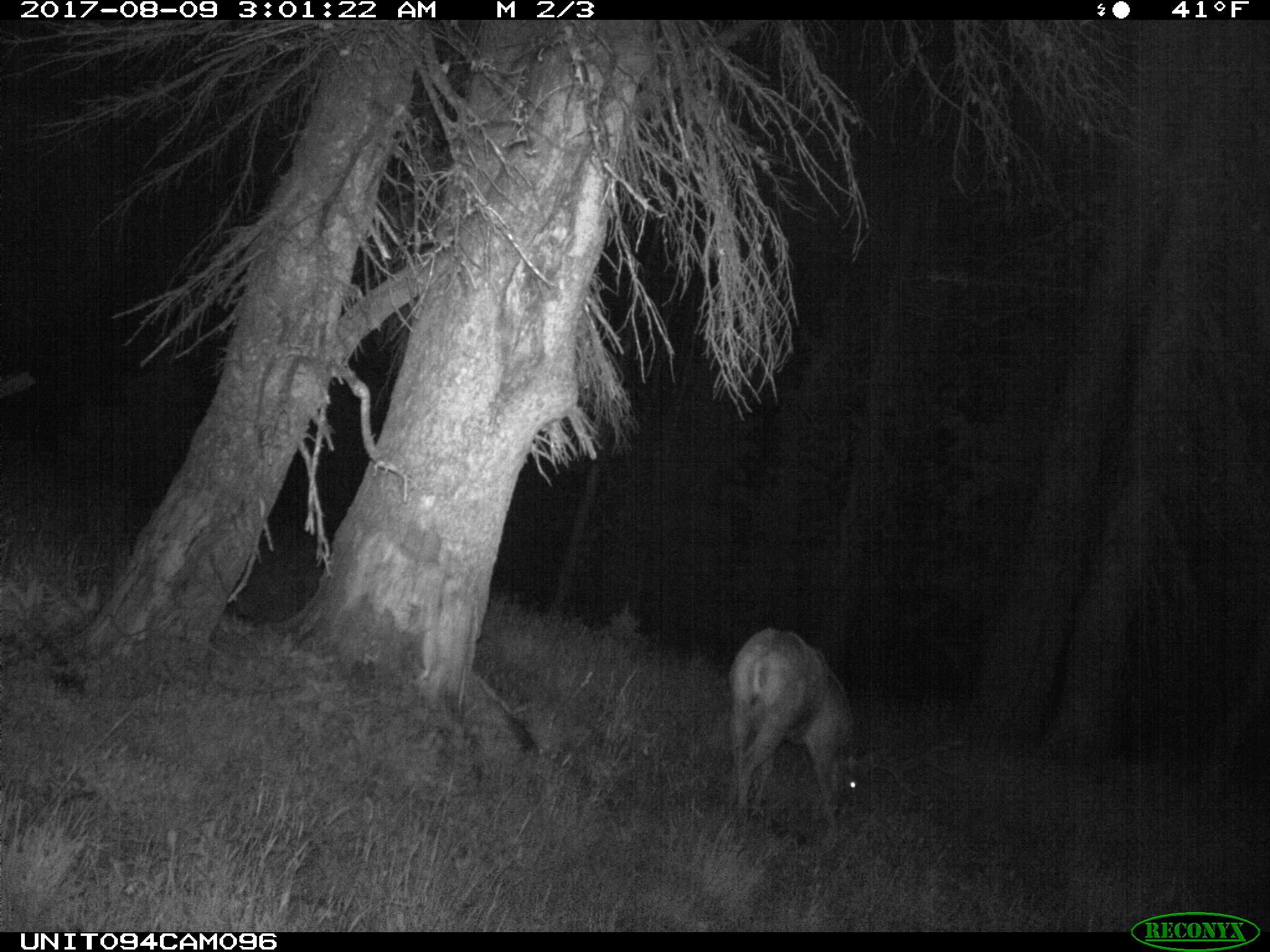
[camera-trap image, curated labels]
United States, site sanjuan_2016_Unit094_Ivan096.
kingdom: Animalia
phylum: Chordata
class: Mammalia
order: Artiodactyla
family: Cervidae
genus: Odocoileus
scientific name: Odocoileus hemionus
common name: mule deer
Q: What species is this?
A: Odocoileus hemionus (mule deer).